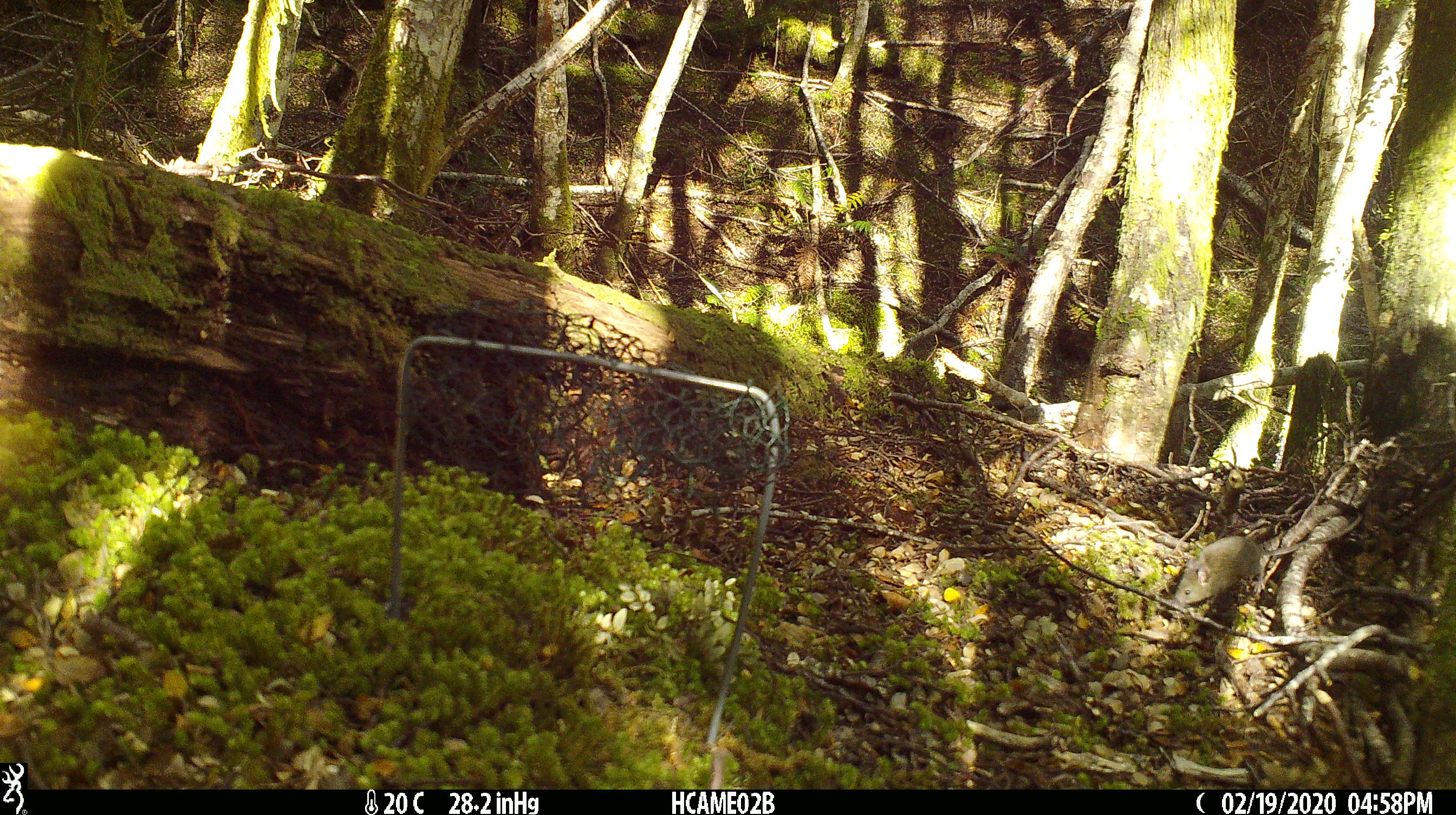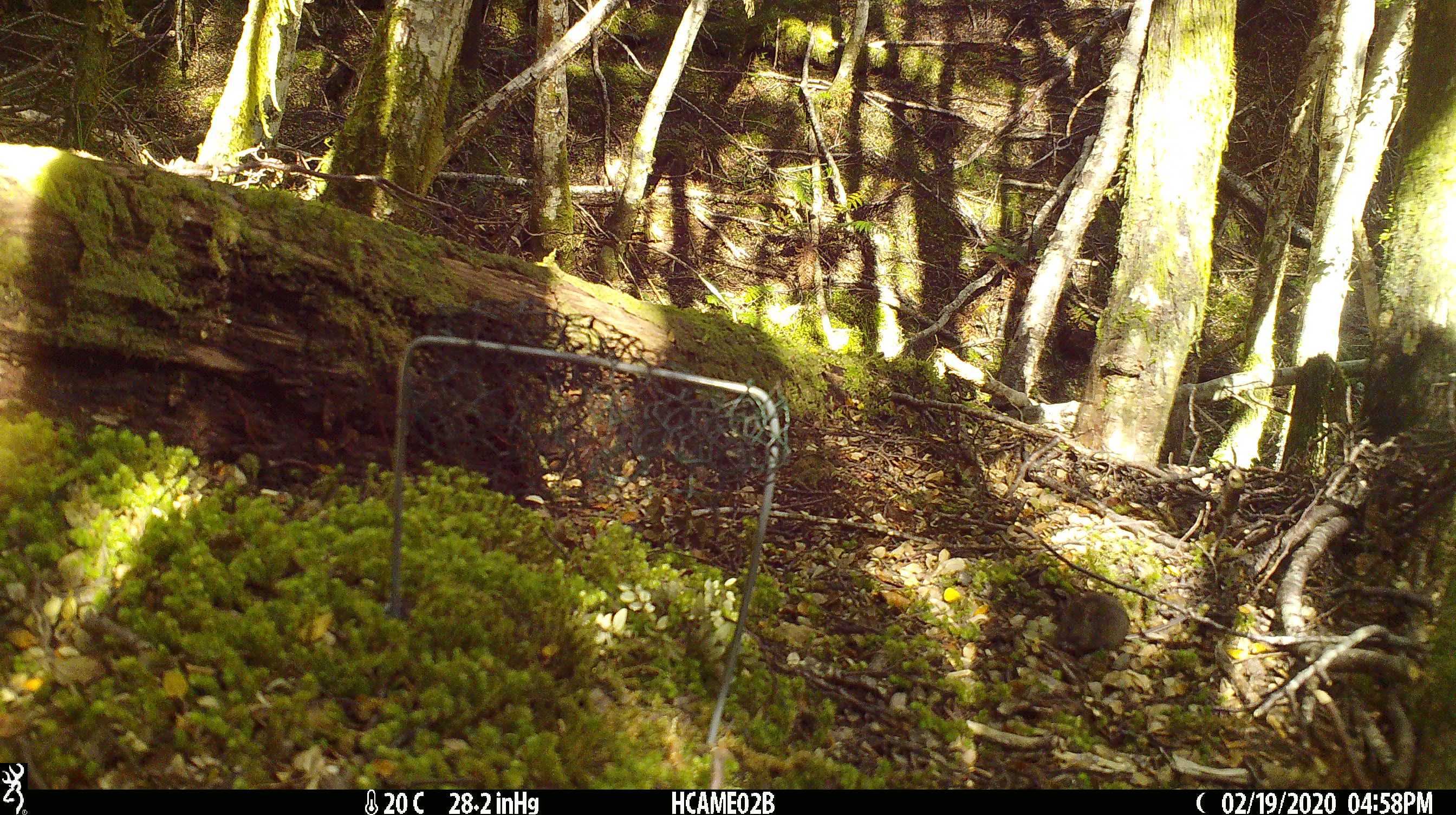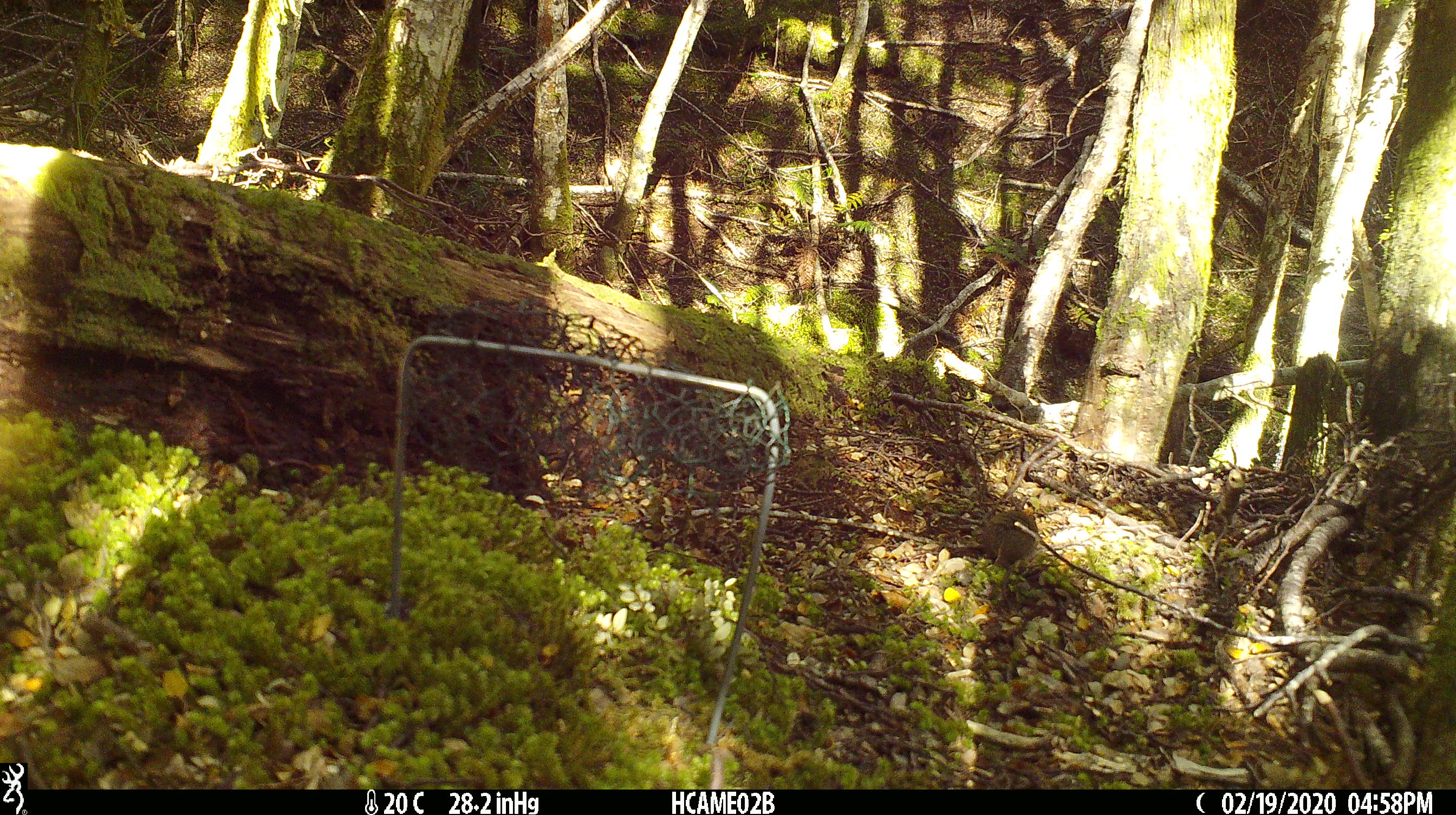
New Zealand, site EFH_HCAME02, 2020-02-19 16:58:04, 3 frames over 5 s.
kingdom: Animalia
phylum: Chordata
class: Mammalia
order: Rodentia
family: Muridae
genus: Mus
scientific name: Mus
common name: mouse